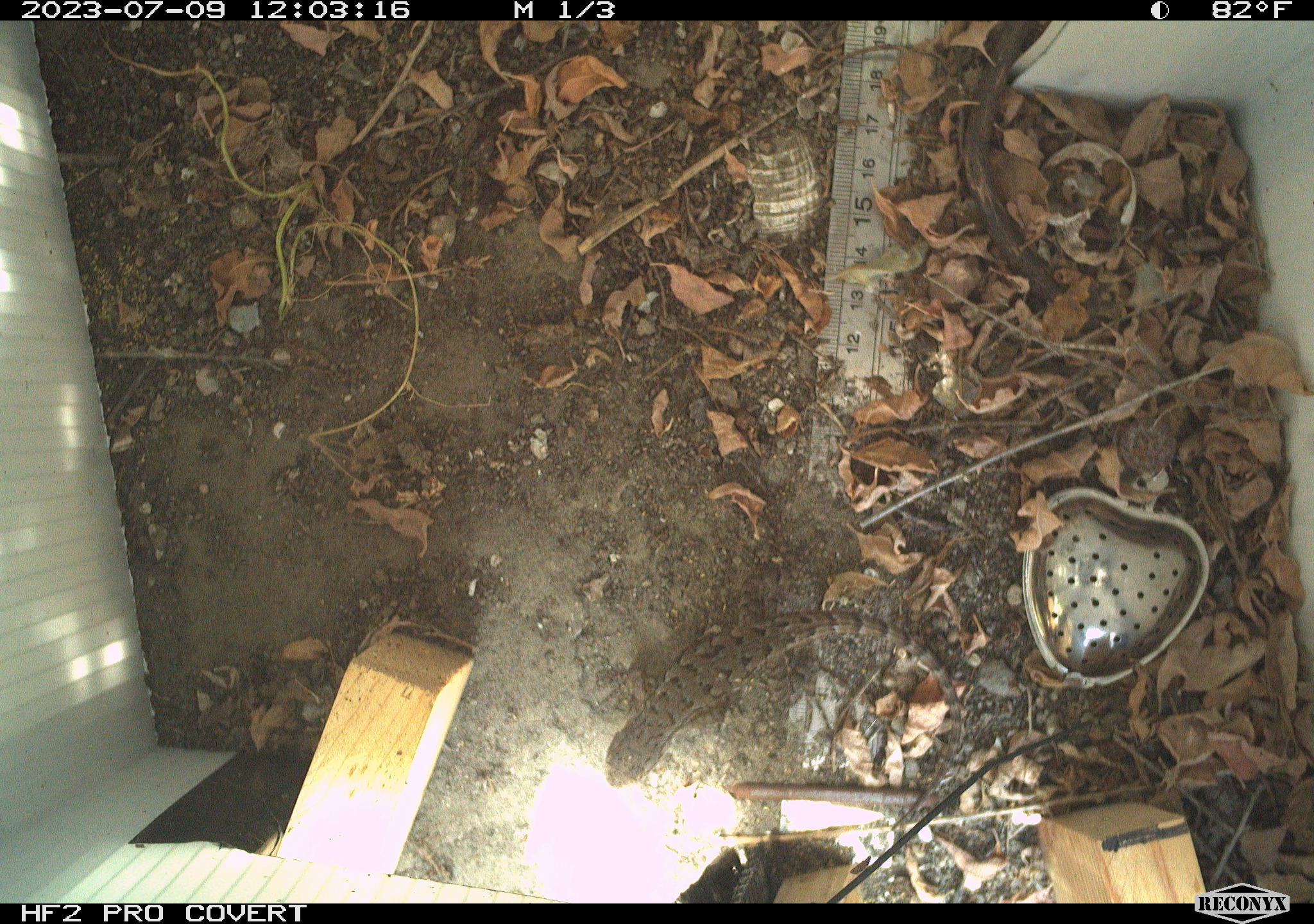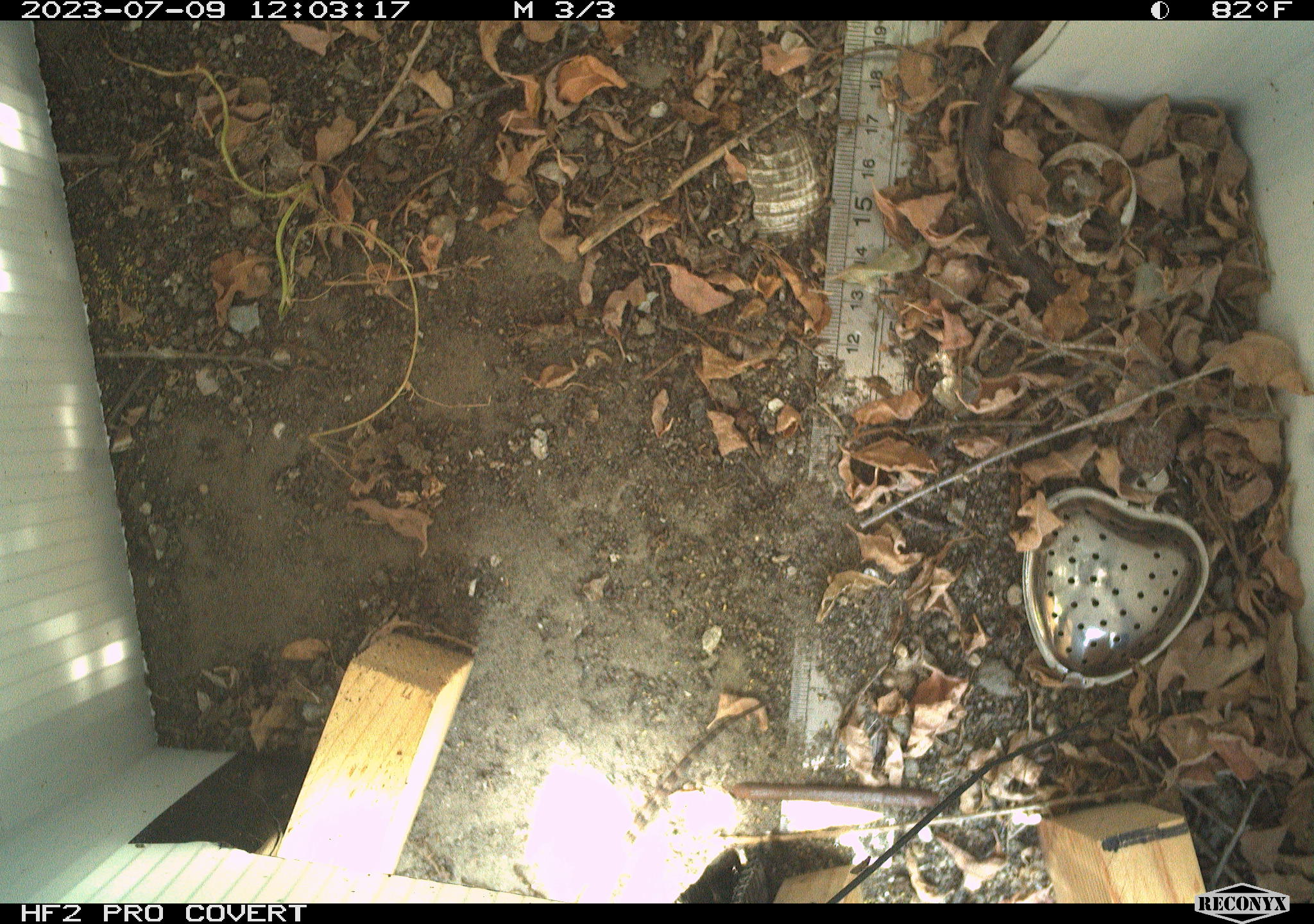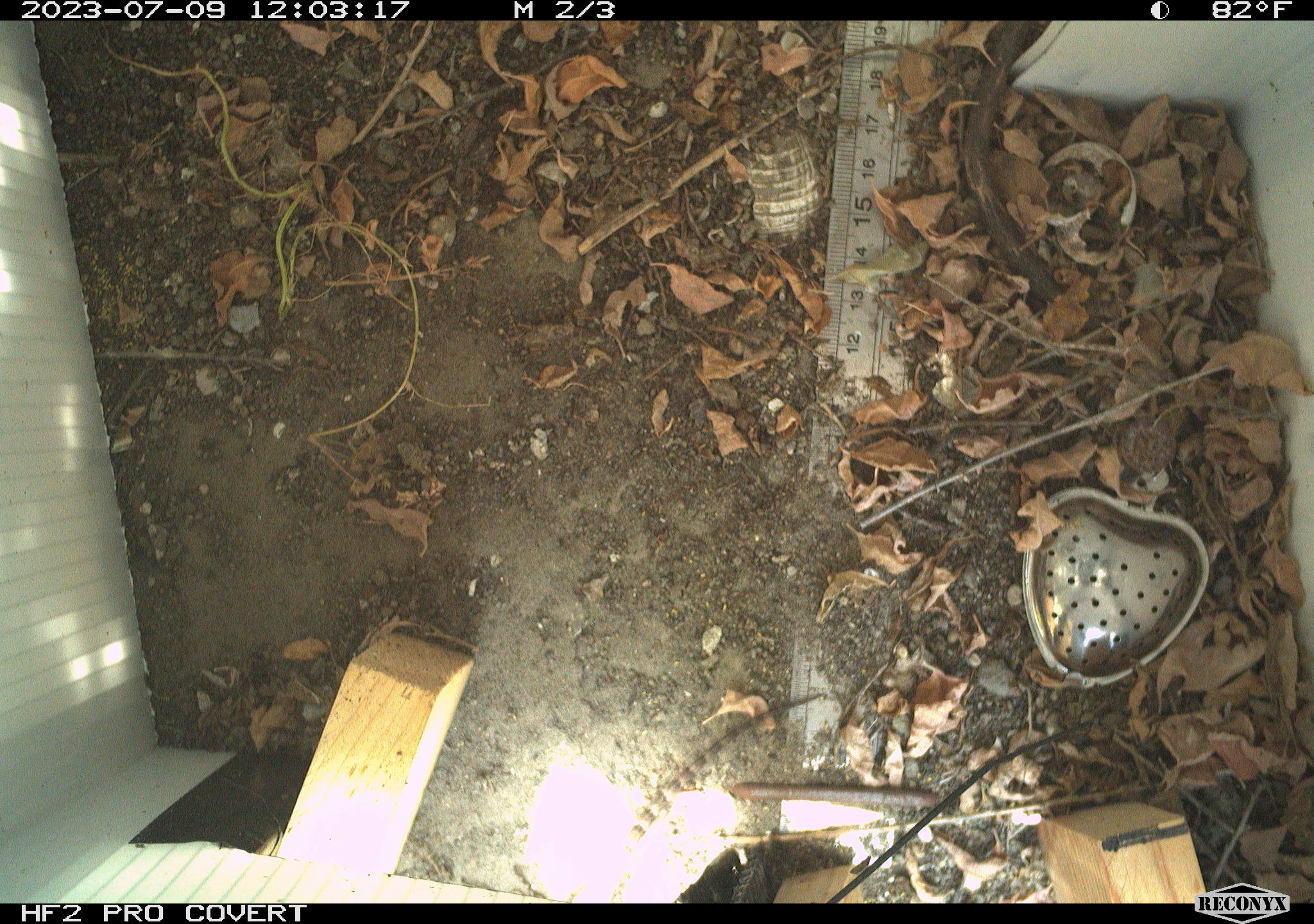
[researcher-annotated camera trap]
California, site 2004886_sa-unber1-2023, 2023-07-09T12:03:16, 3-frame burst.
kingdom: Animalia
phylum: Chordata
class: Reptilia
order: Squamata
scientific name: Squamata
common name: lizards and snakes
Lizards and snakes (Squamata).